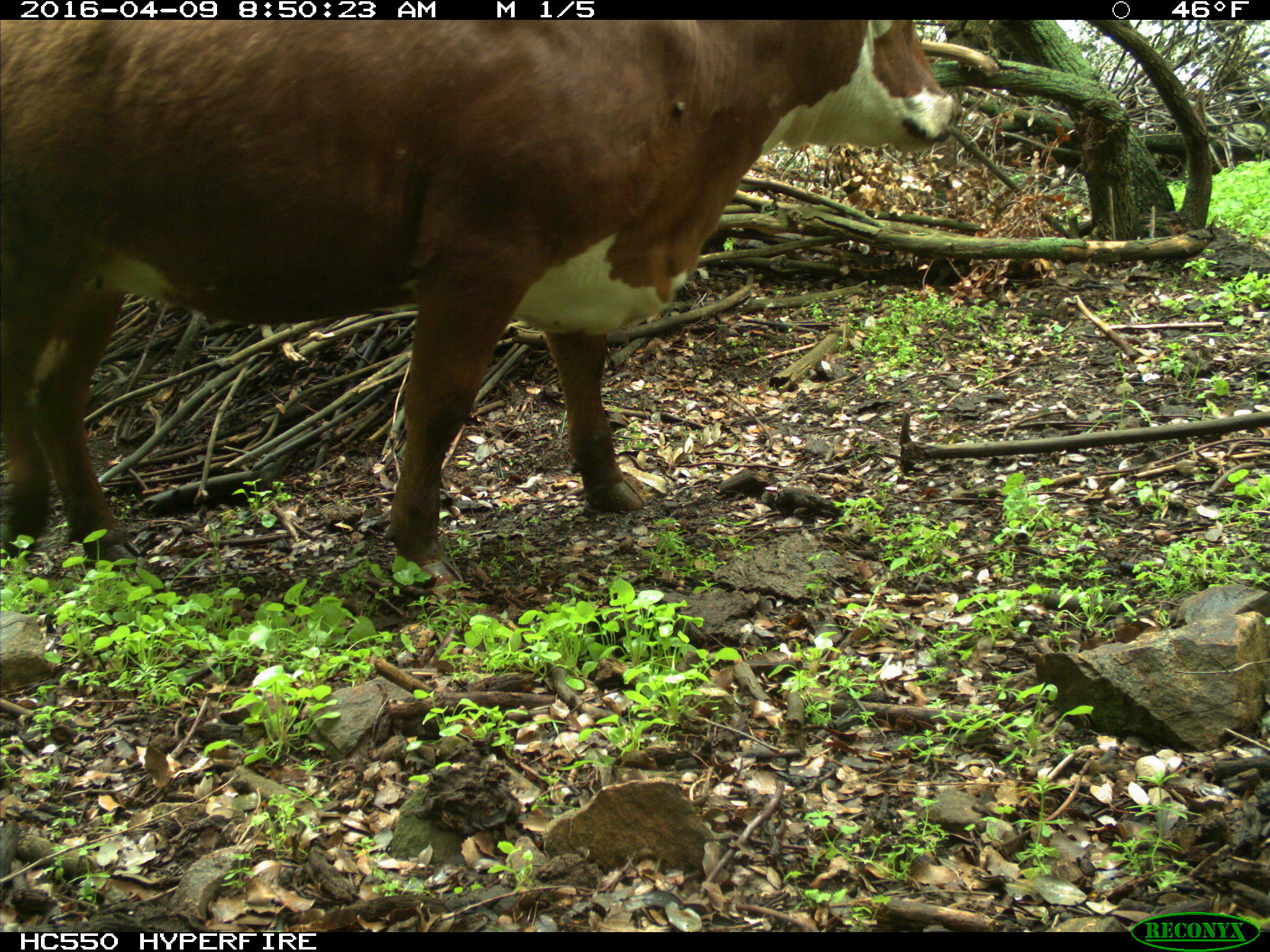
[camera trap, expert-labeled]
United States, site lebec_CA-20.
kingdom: Animalia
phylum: Chordata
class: Mammalia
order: Artiodactyla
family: Bovidae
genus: Bos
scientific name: Bos taurus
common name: domestic cow